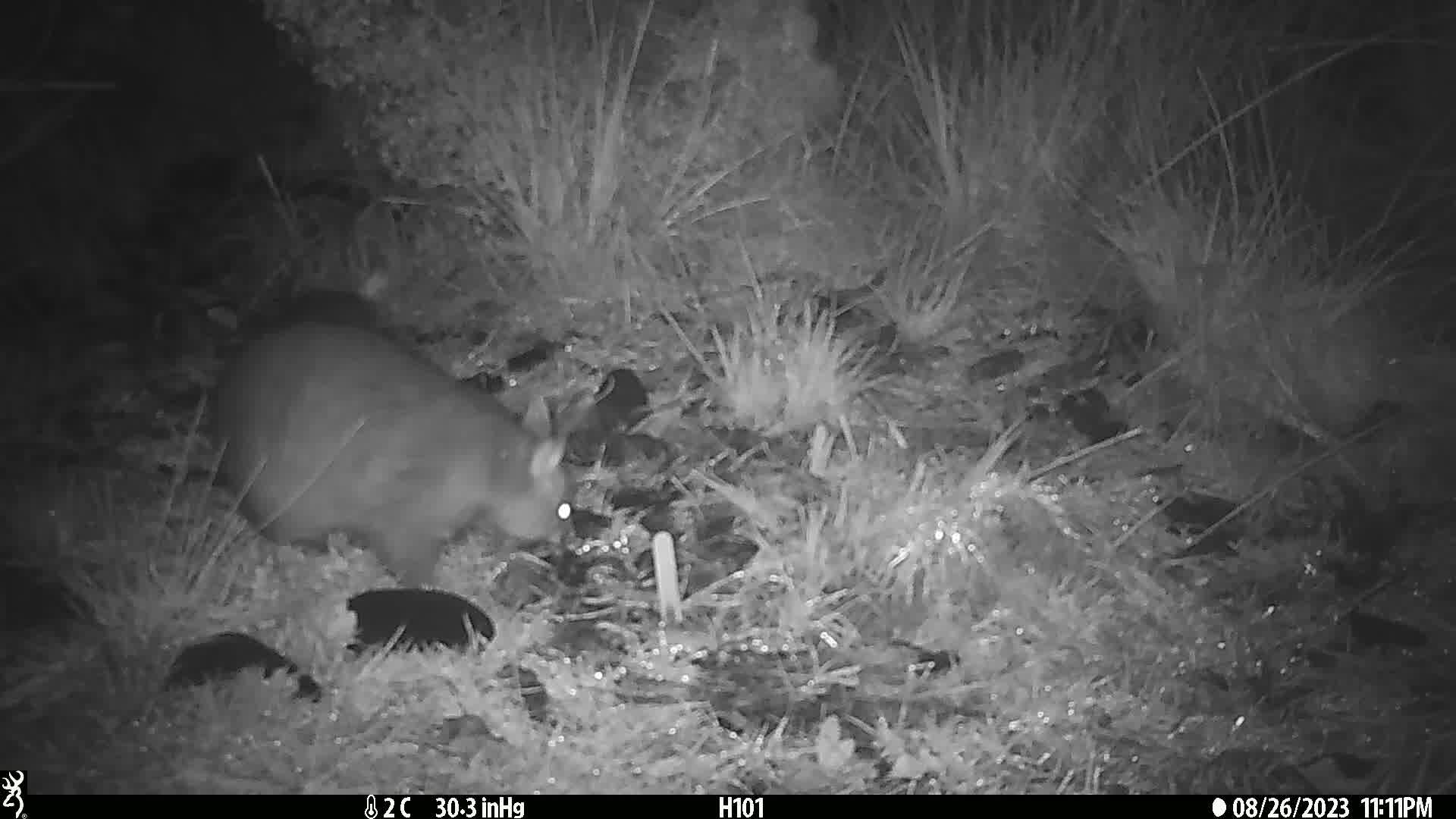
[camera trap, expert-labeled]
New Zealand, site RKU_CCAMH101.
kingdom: Animalia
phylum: Chordata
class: Mammalia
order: Diprotodontia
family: Phalangeridae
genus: Trichosurus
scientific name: Trichosurus vulpecula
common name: common brushtail possum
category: possum